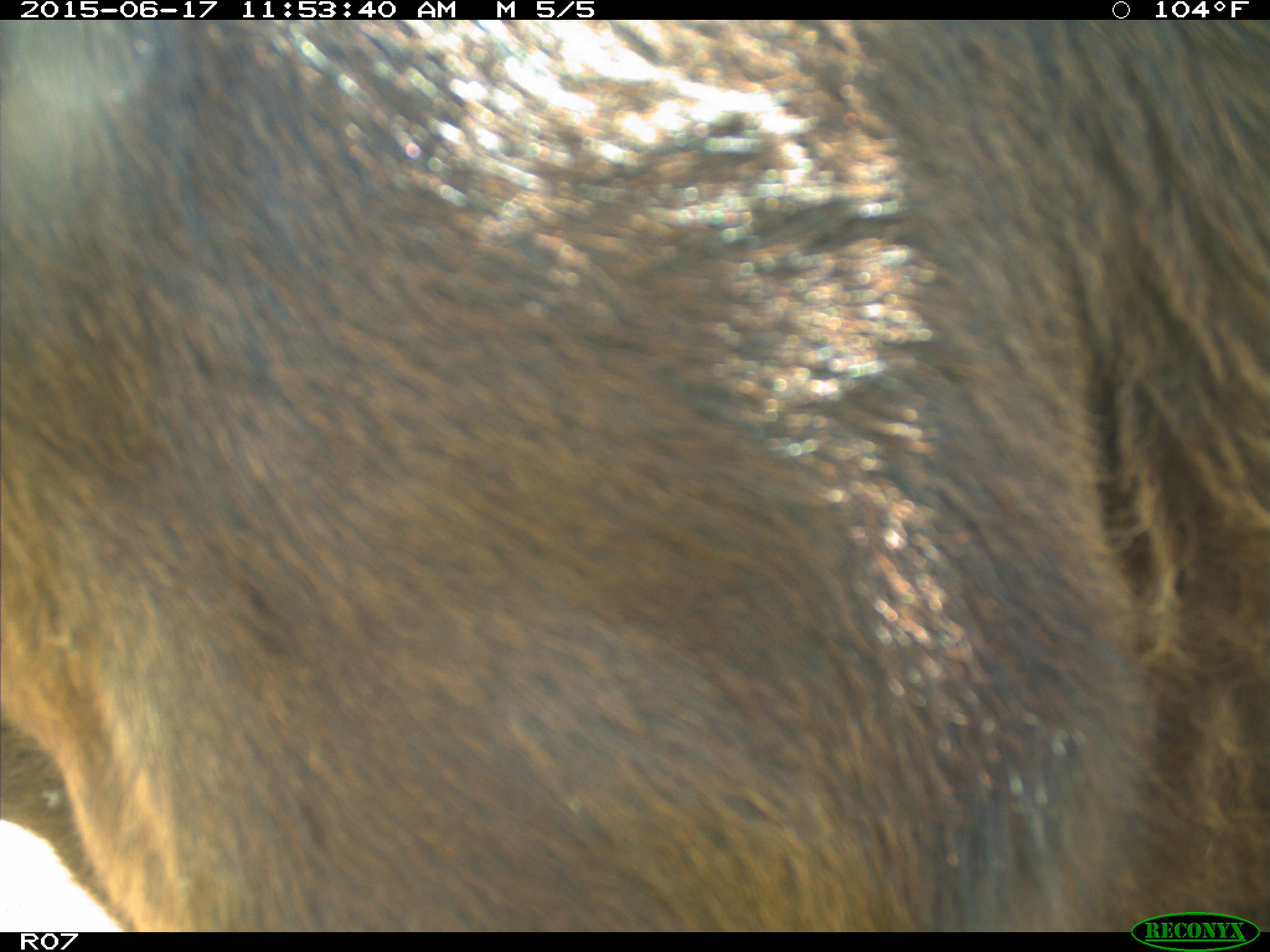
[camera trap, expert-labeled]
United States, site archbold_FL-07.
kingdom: Animalia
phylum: Chordata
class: Mammalia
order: Artiodactyla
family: Bovidae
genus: Bos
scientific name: Bos taurus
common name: domestic cow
Bos taurus (domestic cow).